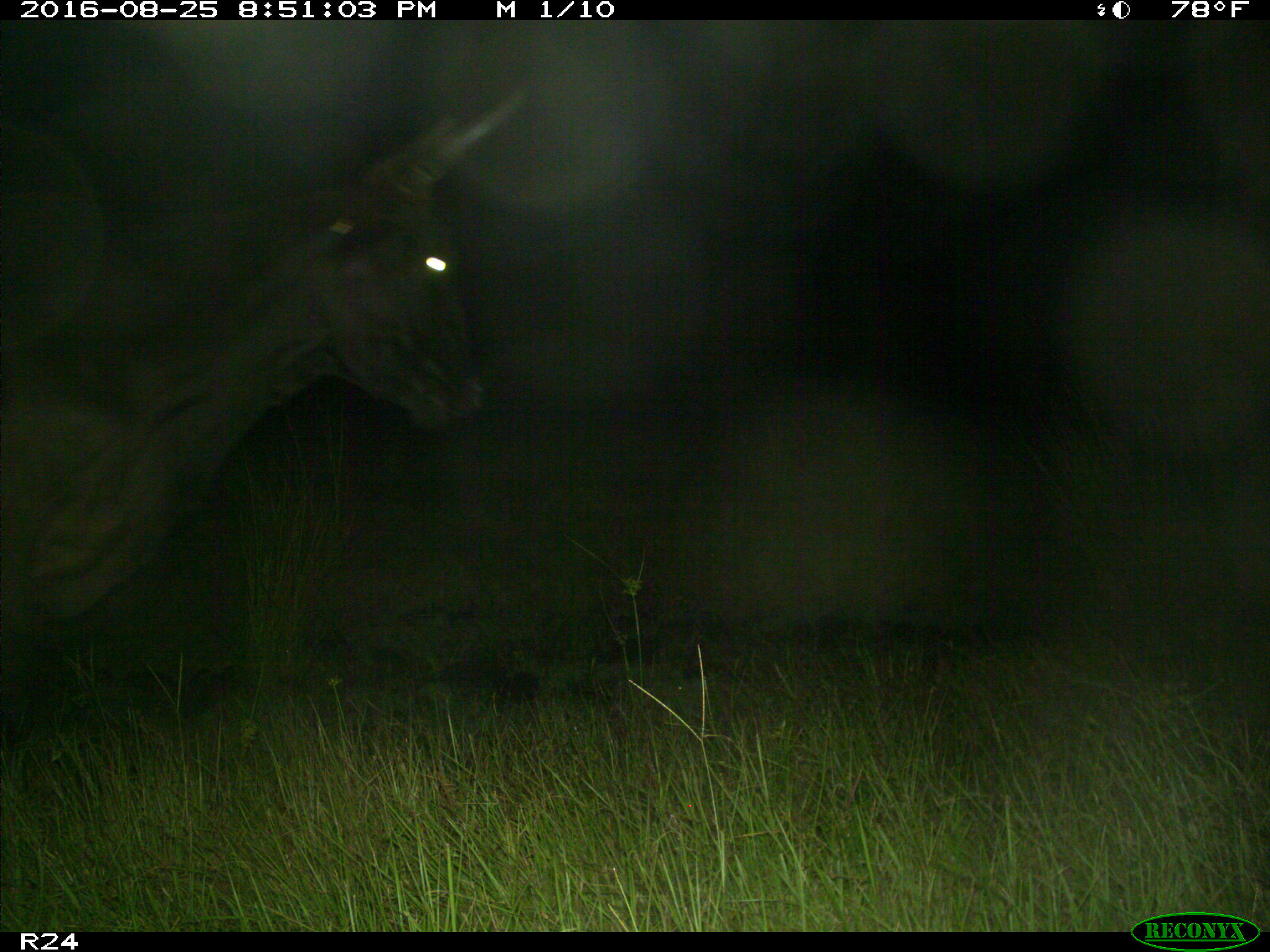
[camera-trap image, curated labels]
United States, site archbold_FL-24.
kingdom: Animalia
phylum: Chordata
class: Mammalia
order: Artiodactyla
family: Bovidae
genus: Bos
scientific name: Bos taurus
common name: domestic cow